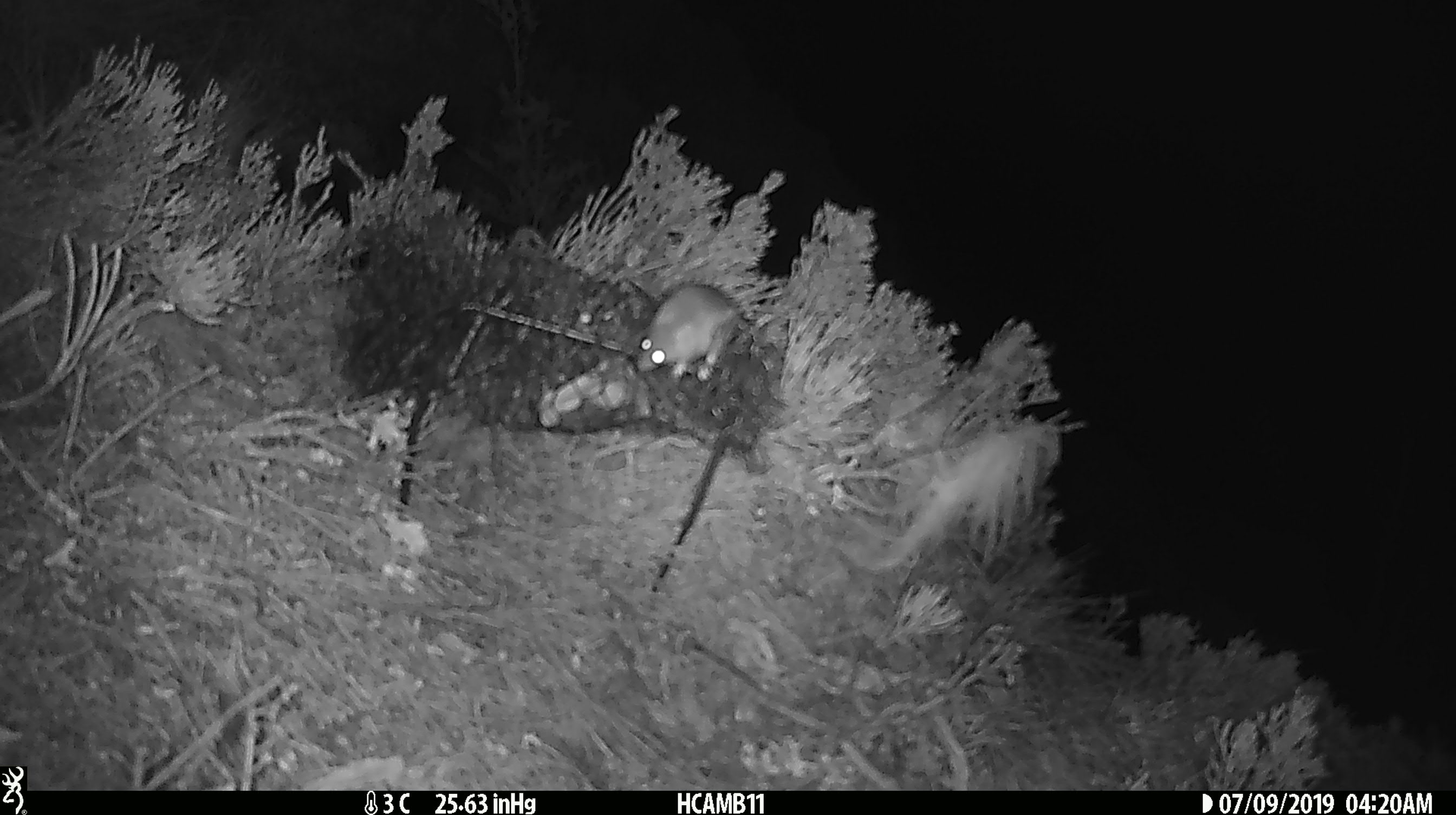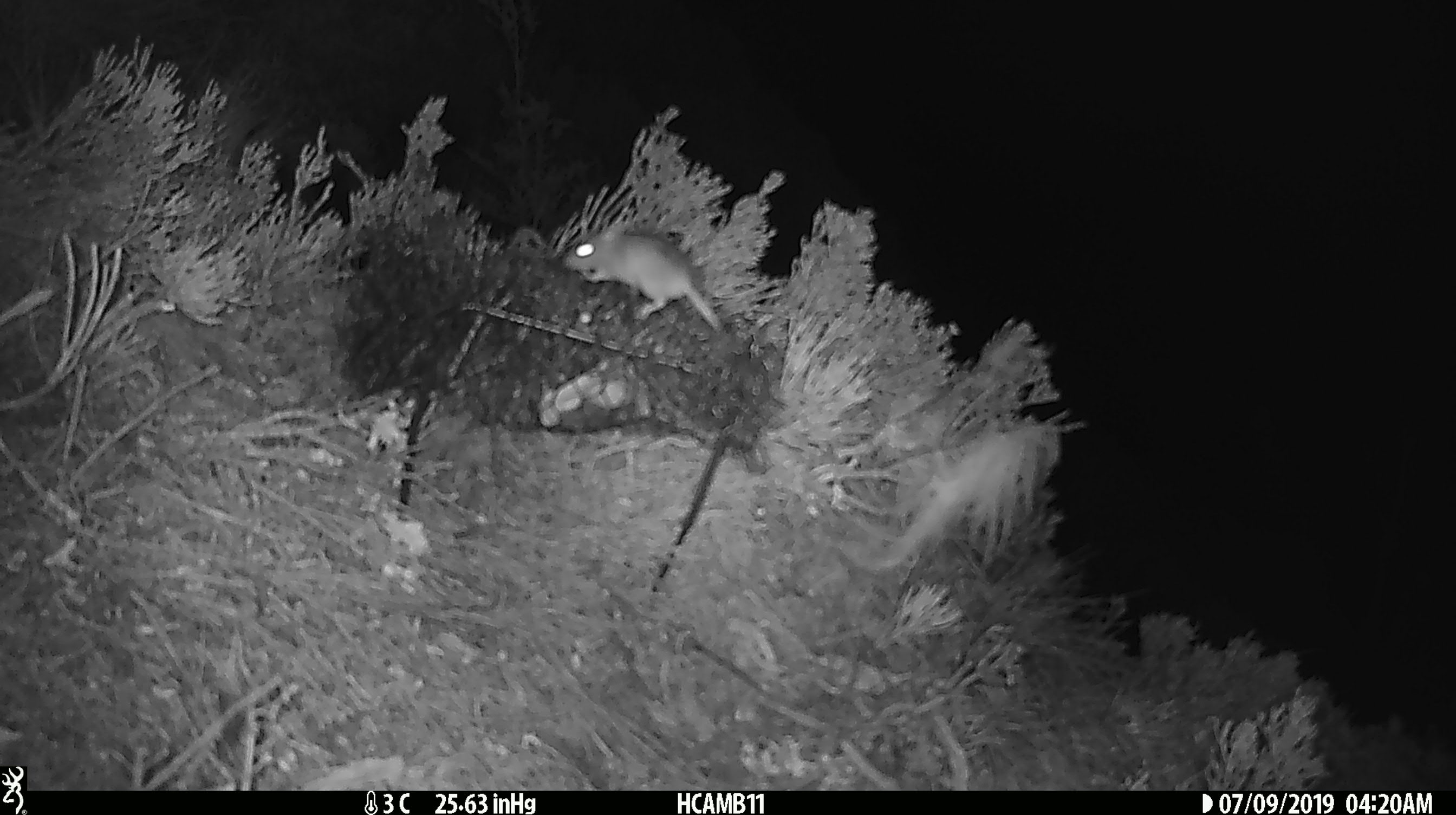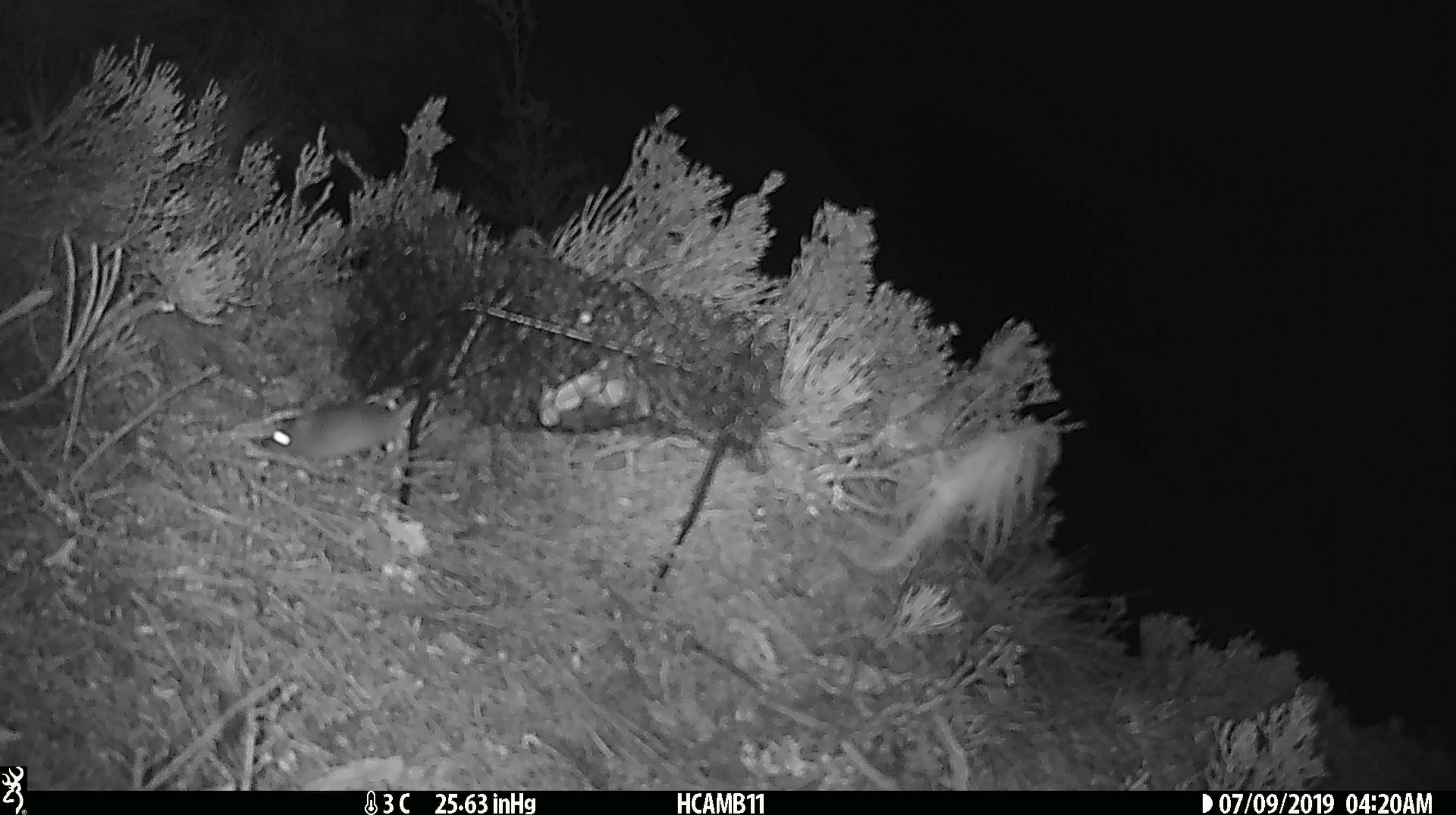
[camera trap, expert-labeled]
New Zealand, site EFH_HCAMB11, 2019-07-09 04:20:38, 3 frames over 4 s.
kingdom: Animalia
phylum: Chordata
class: Mammalia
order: Rodentia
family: Muridae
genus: Mus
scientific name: Mus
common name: mouse